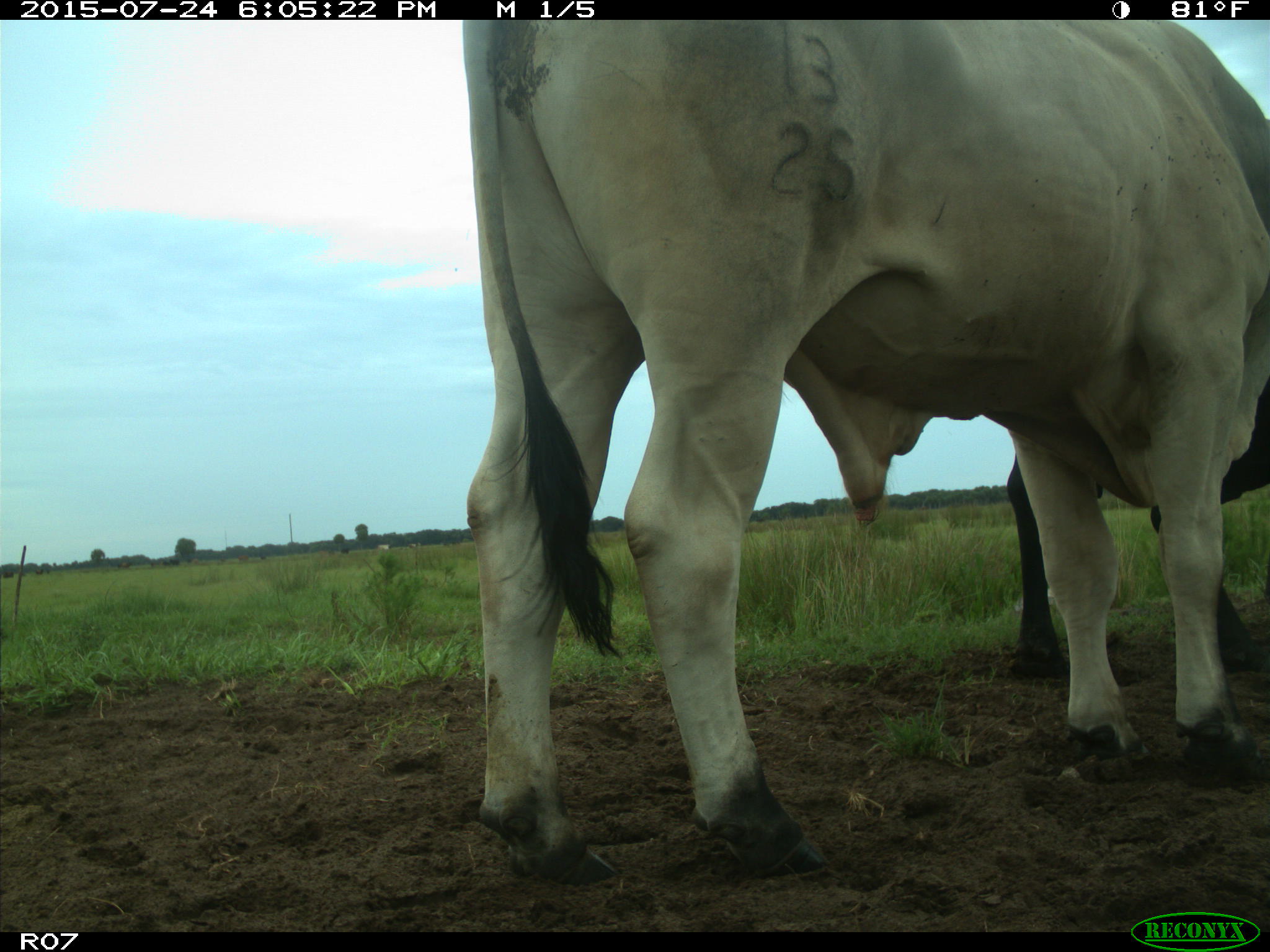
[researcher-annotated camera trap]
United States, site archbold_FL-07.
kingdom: Animalia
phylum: Chordata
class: Mammalia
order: Artiodactyla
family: Bovidae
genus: Bos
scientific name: Bos taurus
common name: domestic cow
Bos taurus (domestic cow).